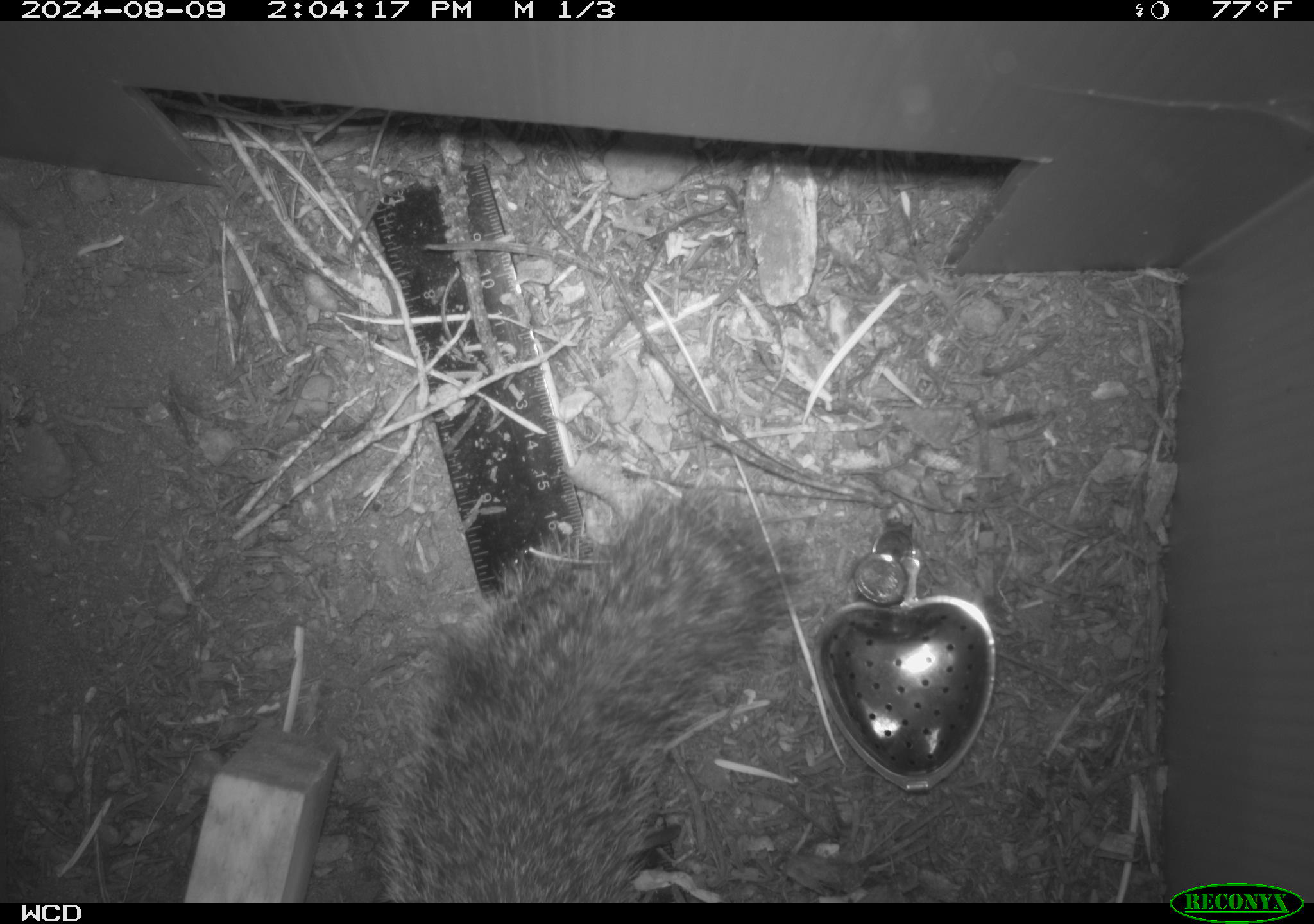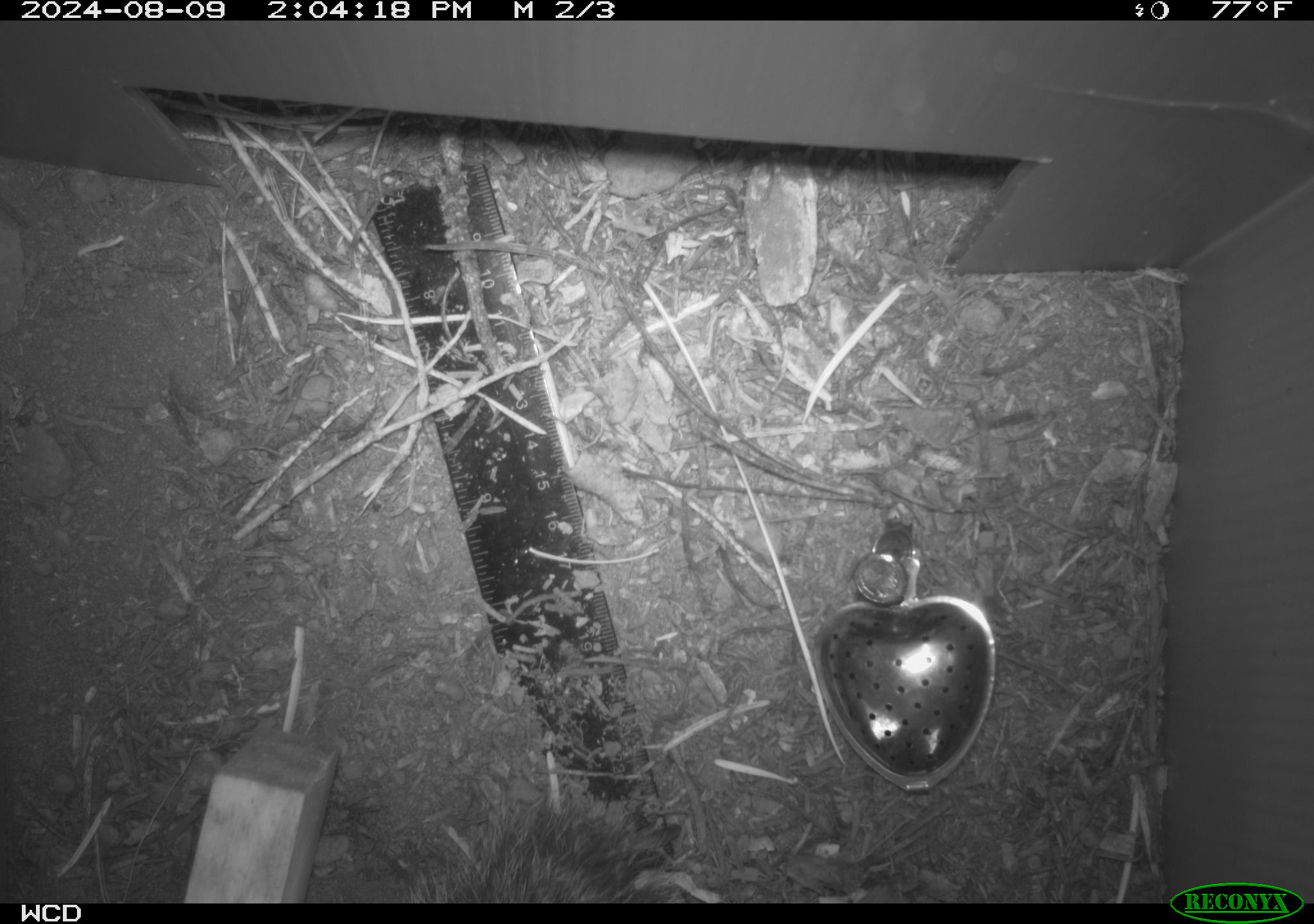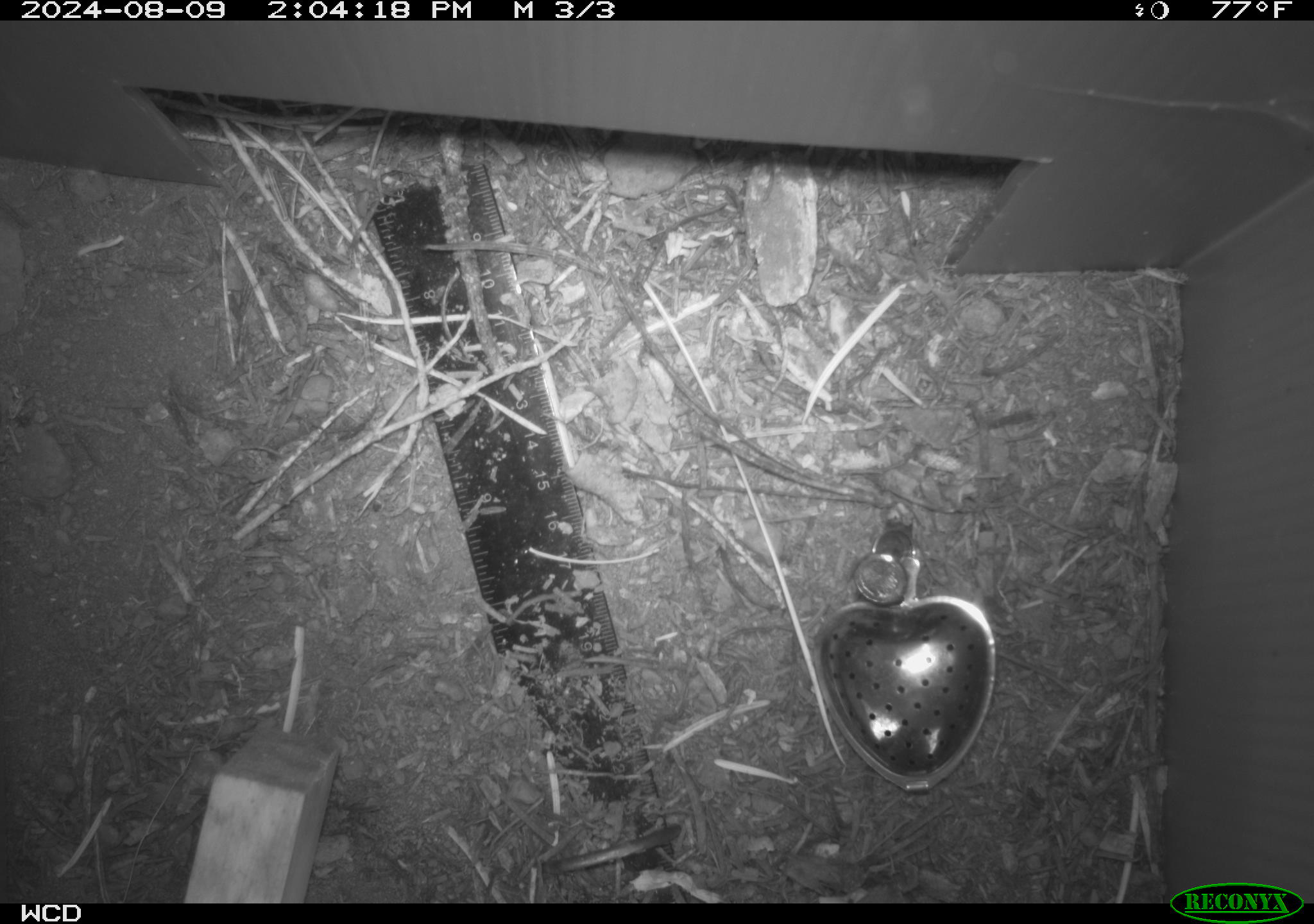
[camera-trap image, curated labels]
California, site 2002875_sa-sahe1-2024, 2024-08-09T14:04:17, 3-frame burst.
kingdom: Animalia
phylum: Chordata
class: Mammalia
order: Rodentia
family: Sciuridae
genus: Otospermophilus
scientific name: Otospermophilus beecheyi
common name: california ground squirrel